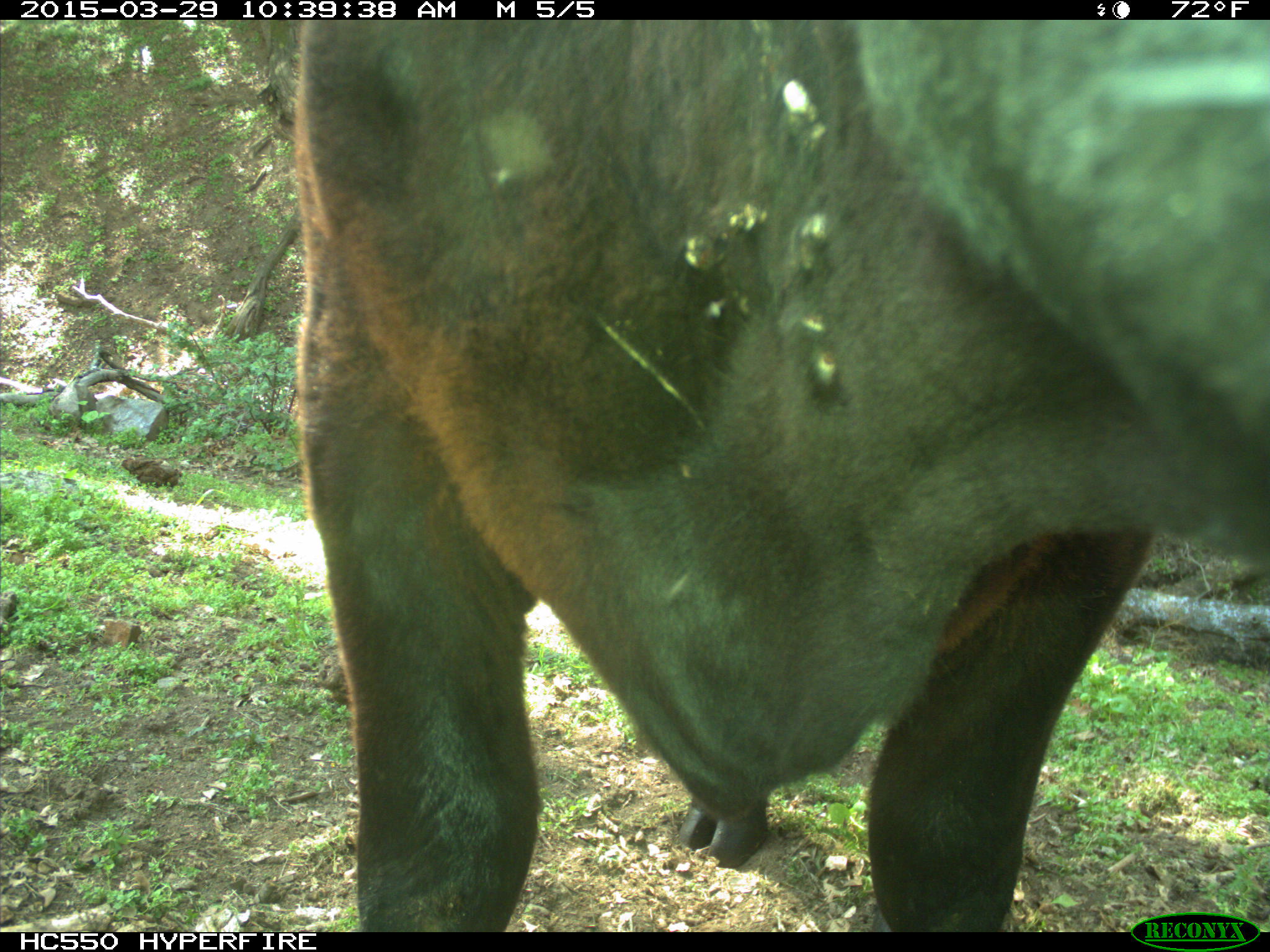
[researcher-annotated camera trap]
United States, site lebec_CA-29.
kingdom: Animalia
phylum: Chordata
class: Mammalia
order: Artiodactyla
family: Bovidae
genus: Bos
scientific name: Bos taurus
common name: domestic cow